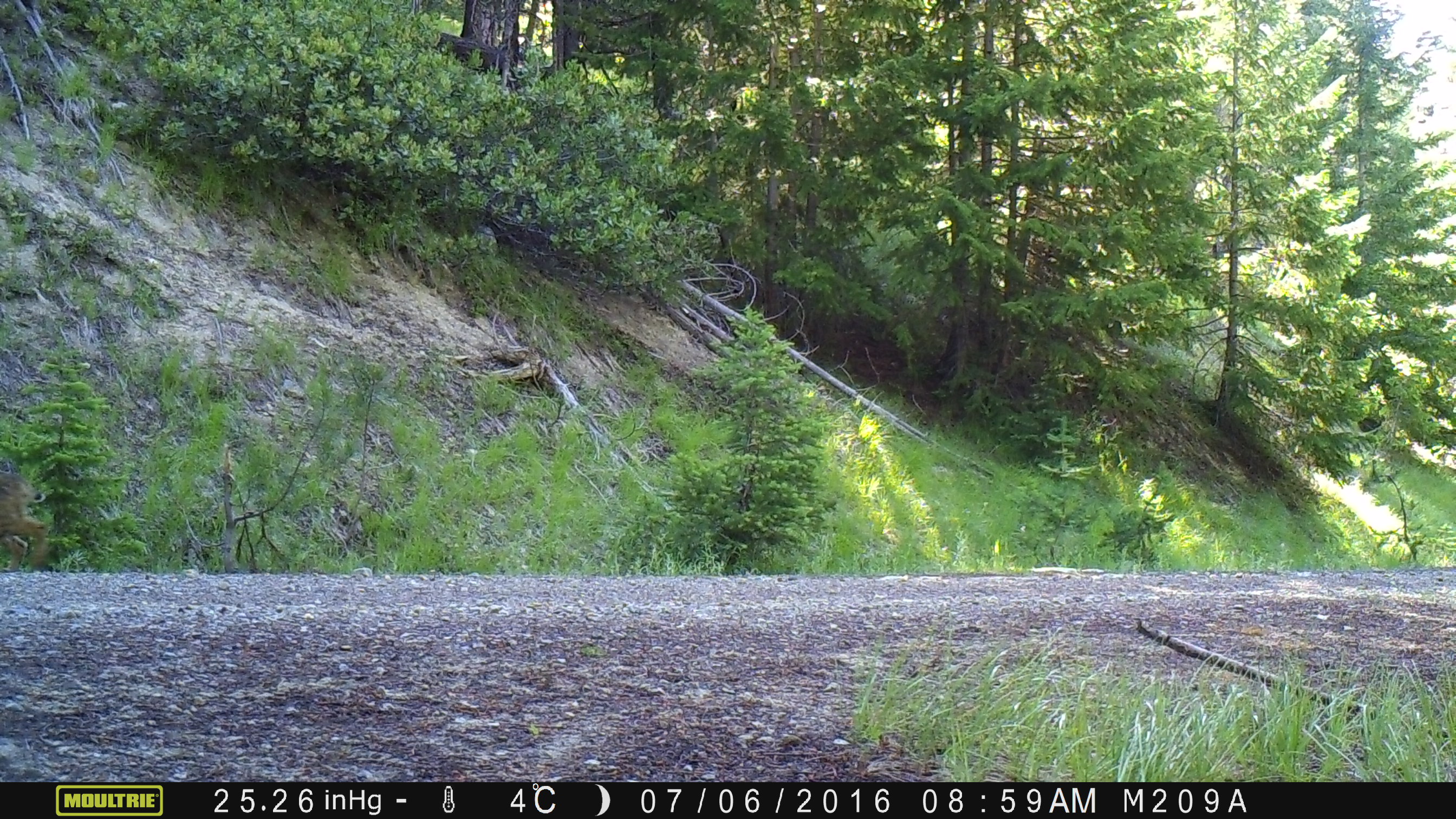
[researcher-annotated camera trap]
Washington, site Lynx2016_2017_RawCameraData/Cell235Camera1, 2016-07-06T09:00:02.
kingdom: Animalia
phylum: Chordata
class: Mammalia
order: Carnivora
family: Felidae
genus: Lynx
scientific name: Lynx rufus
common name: bobcat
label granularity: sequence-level